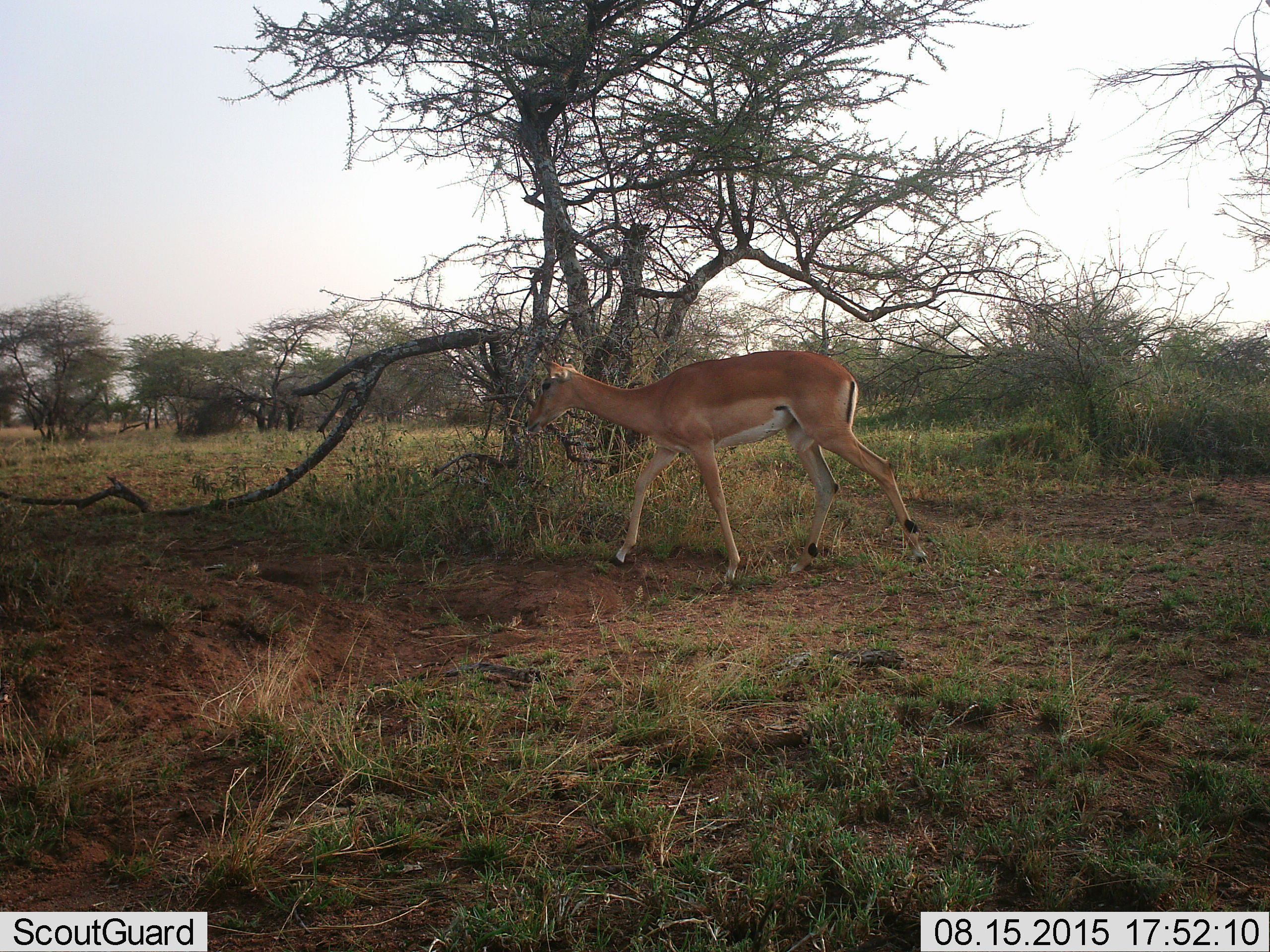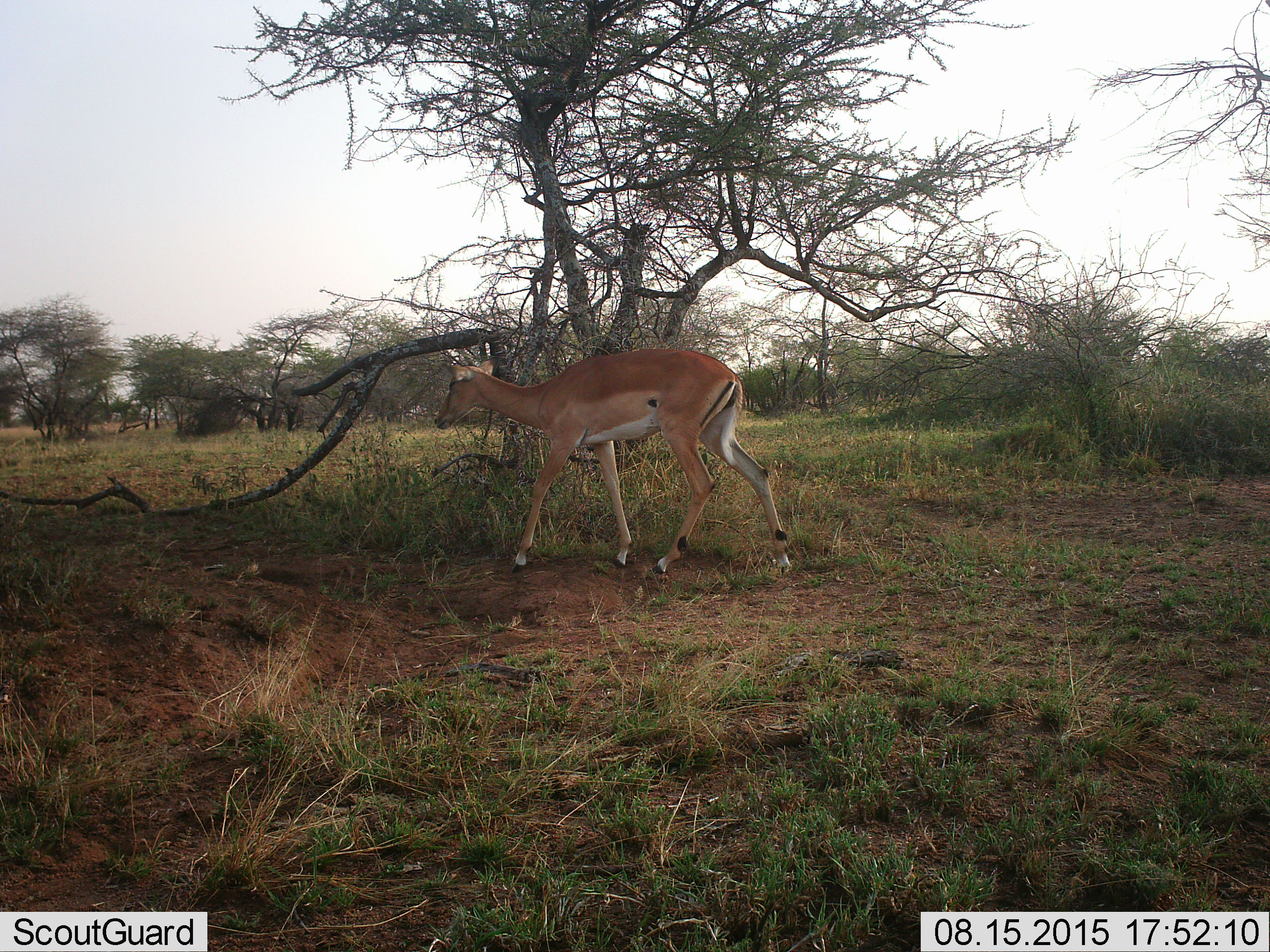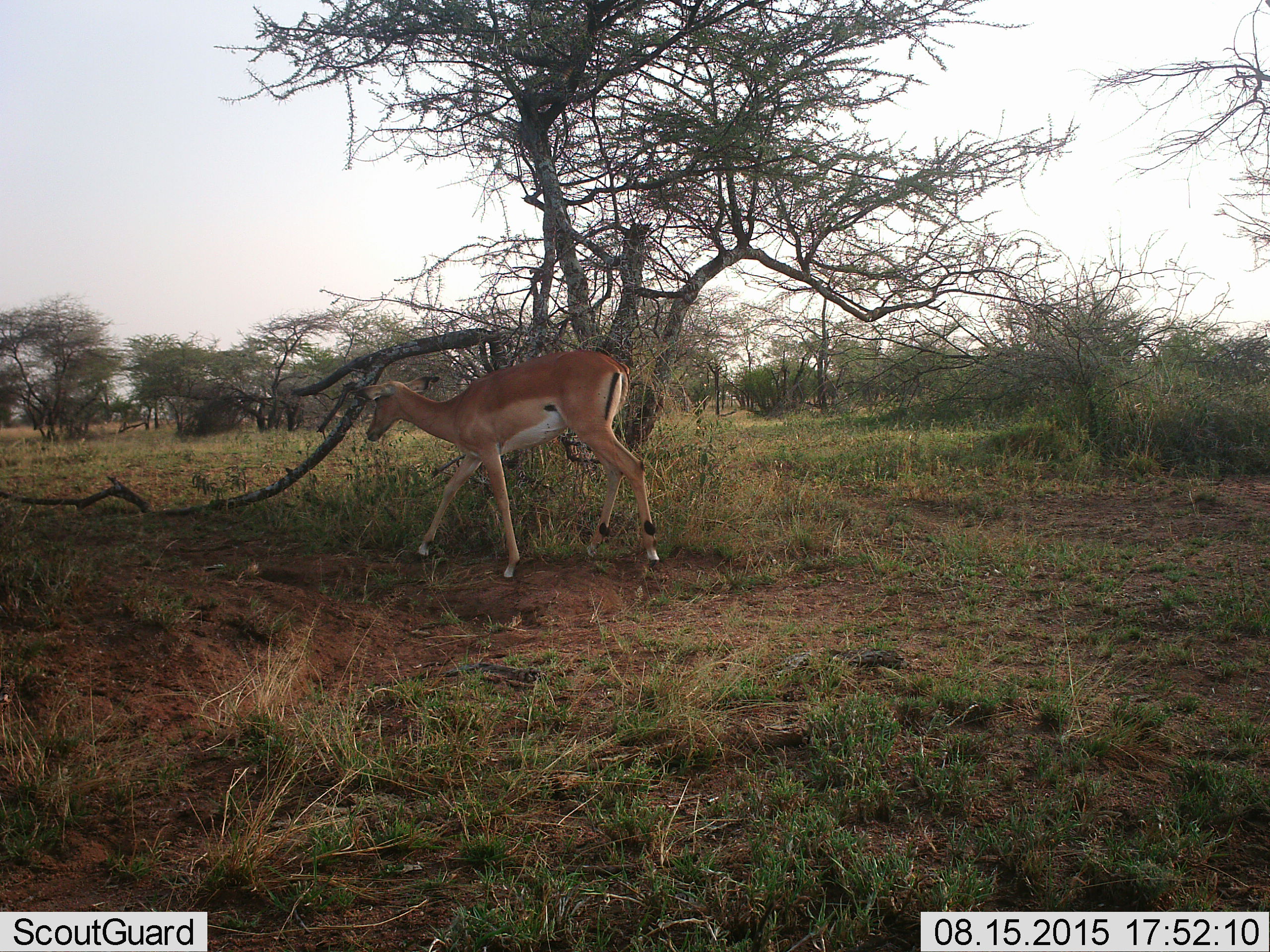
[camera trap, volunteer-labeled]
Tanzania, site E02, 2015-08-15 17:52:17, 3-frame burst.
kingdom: Animalia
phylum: Chordata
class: Mammalia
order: Artiodactyla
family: Bovidae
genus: Aepyceros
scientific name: Aepyceros melampus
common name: impala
Impala (Aepyceros melampus), count 1. Behavior (volunteer vote fractions): standing 0%, resting 0%, moving 100%, interacting 0%. Young present (vote fraction): 0%. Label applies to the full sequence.